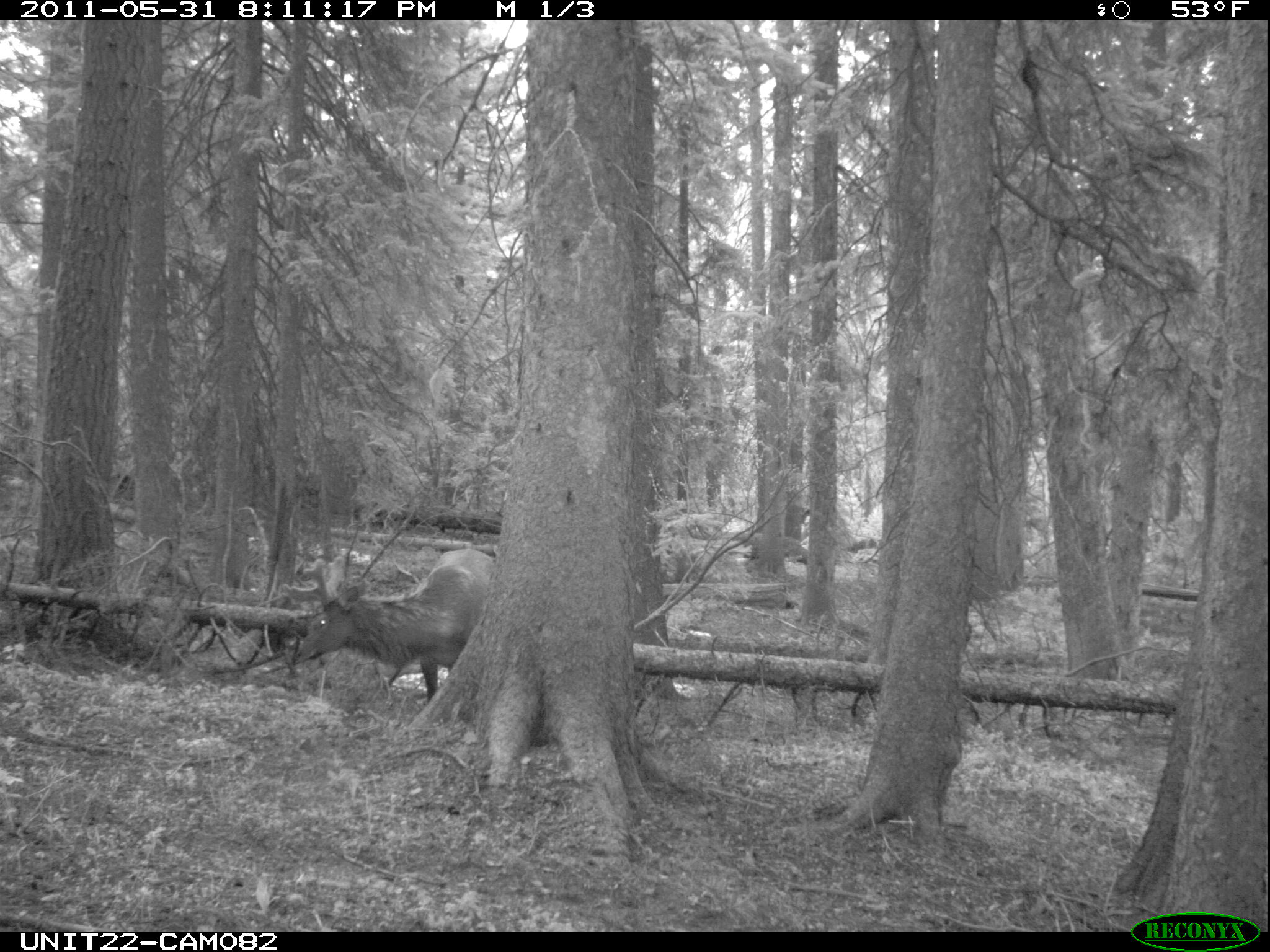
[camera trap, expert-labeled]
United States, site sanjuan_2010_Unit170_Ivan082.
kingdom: Animalia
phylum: Chordata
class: Mammalia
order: Artiodactyla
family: Cervidae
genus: Cervus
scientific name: Cervus elaphus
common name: red deer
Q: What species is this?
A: Cervus elaphus (red deer).